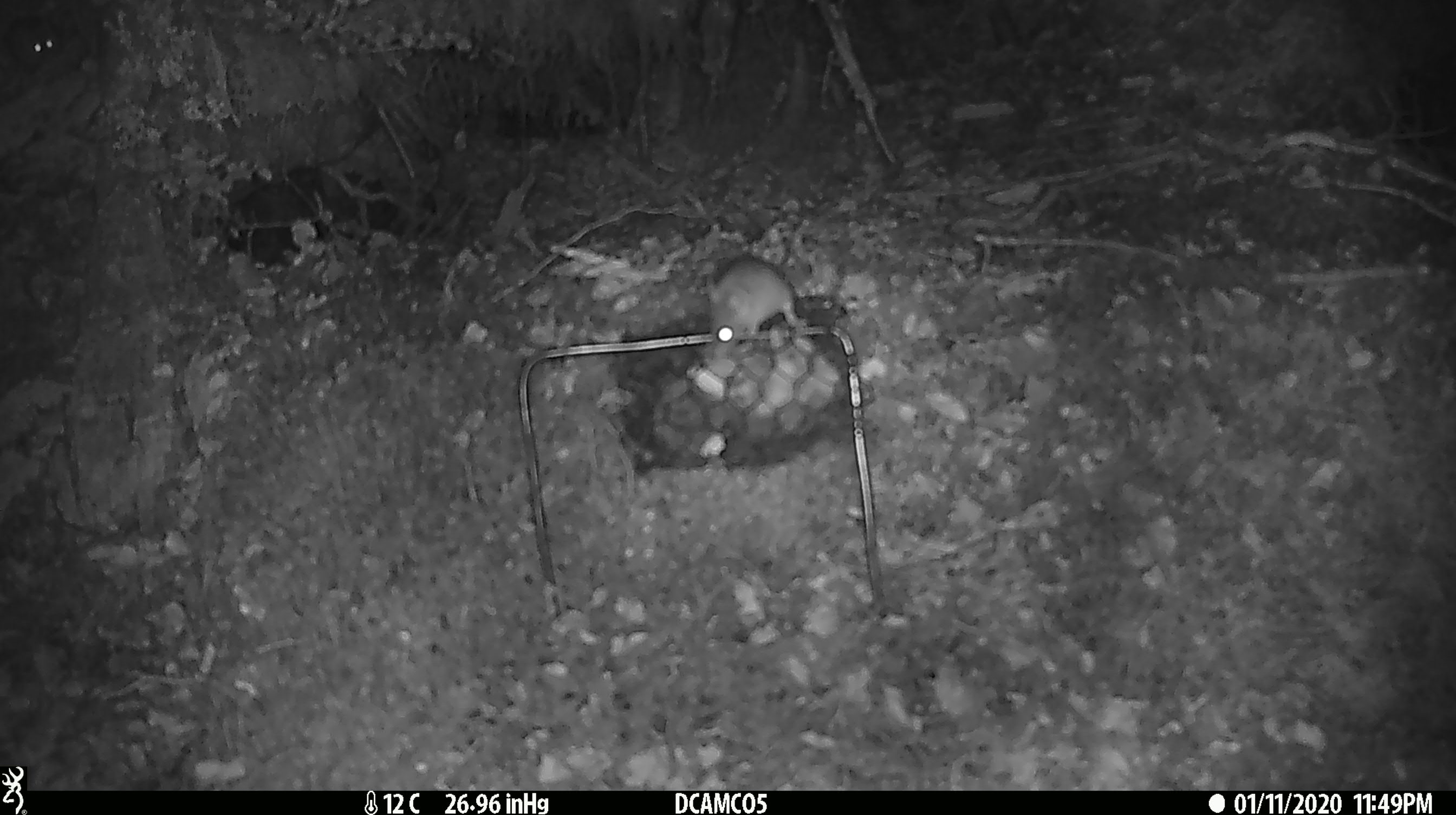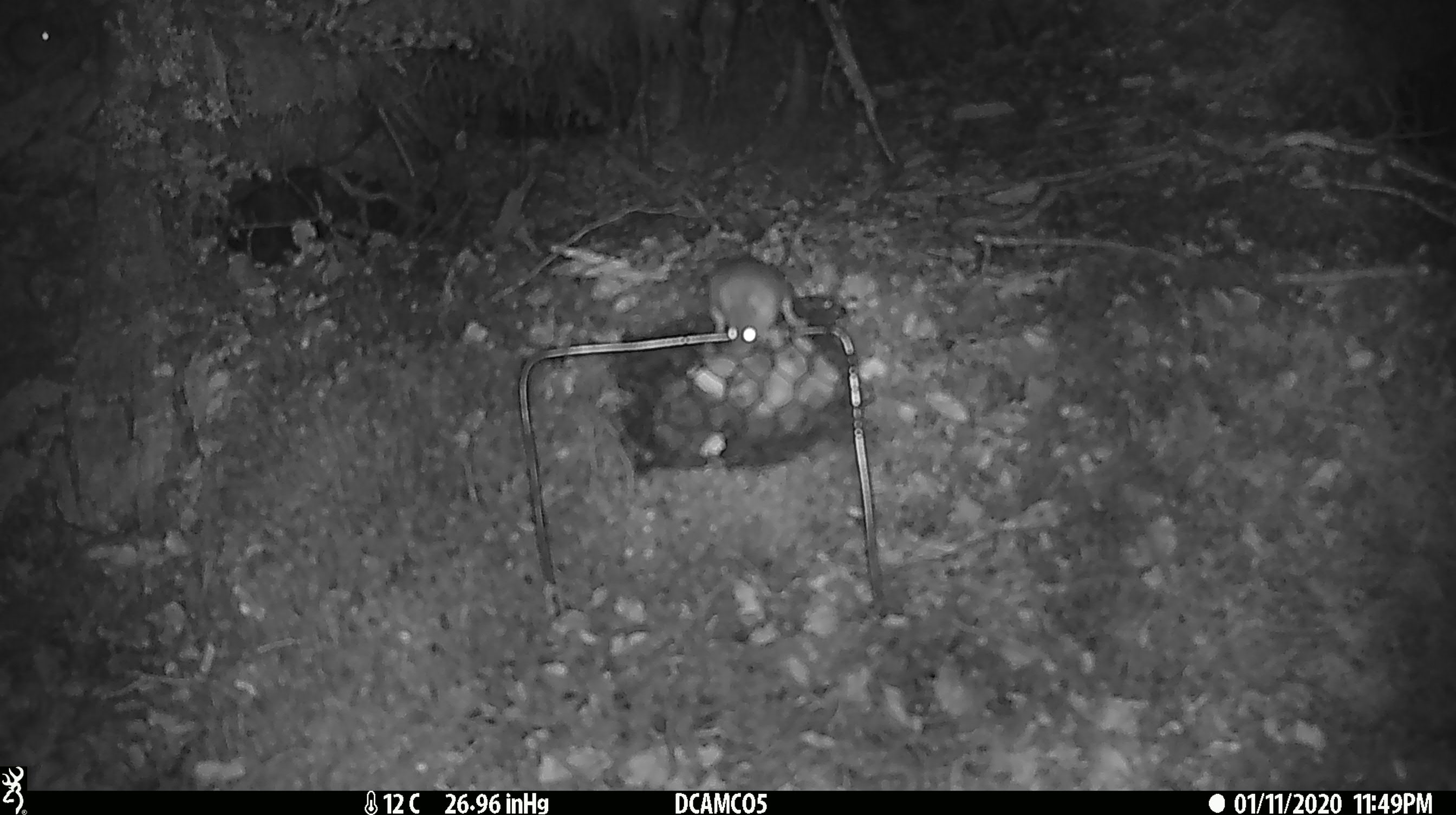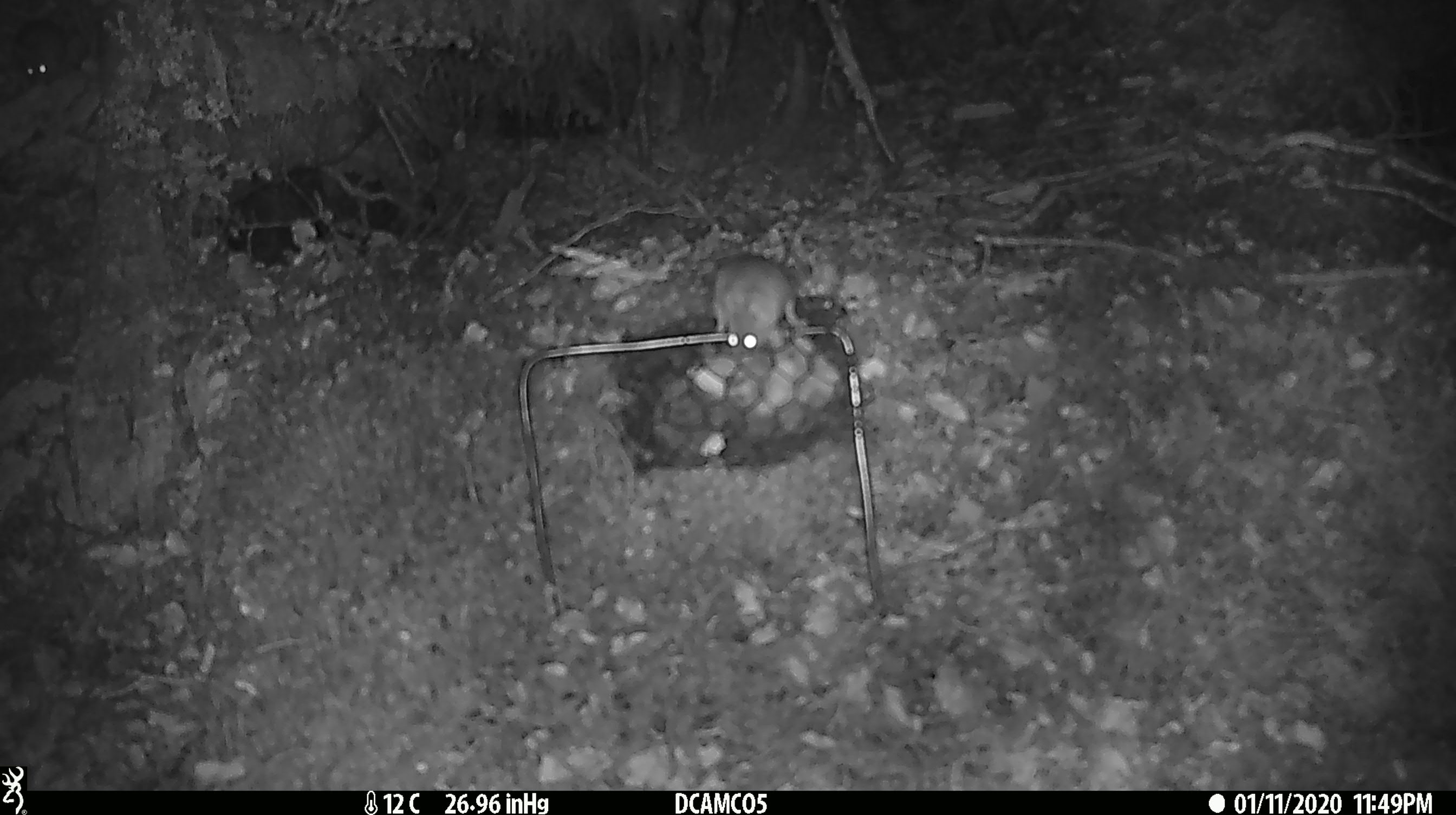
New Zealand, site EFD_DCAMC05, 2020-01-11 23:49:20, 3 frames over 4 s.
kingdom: Animalia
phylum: Chordata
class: Mammalia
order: Rodentia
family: Muridae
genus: Mus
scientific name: Mus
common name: mouse